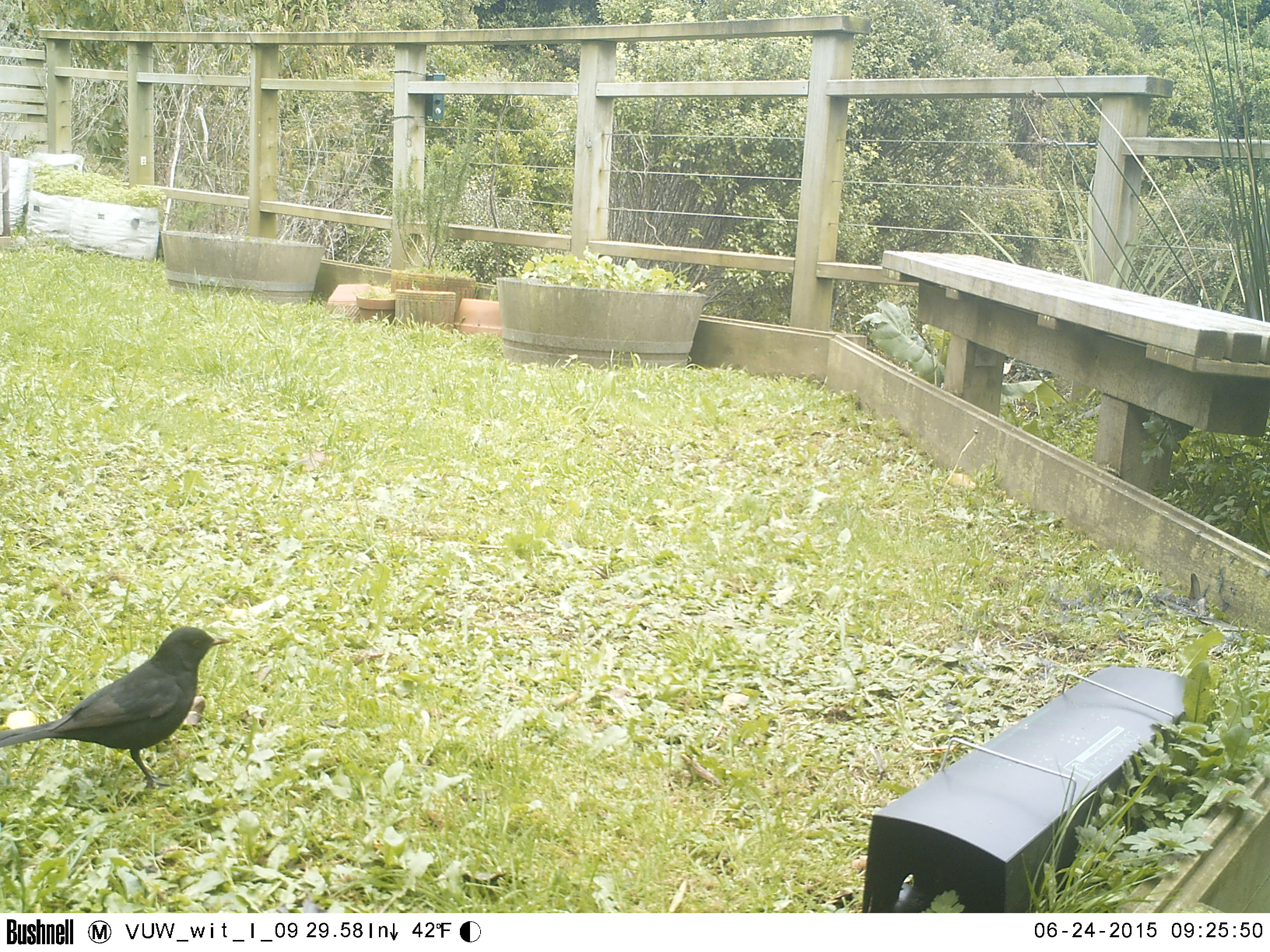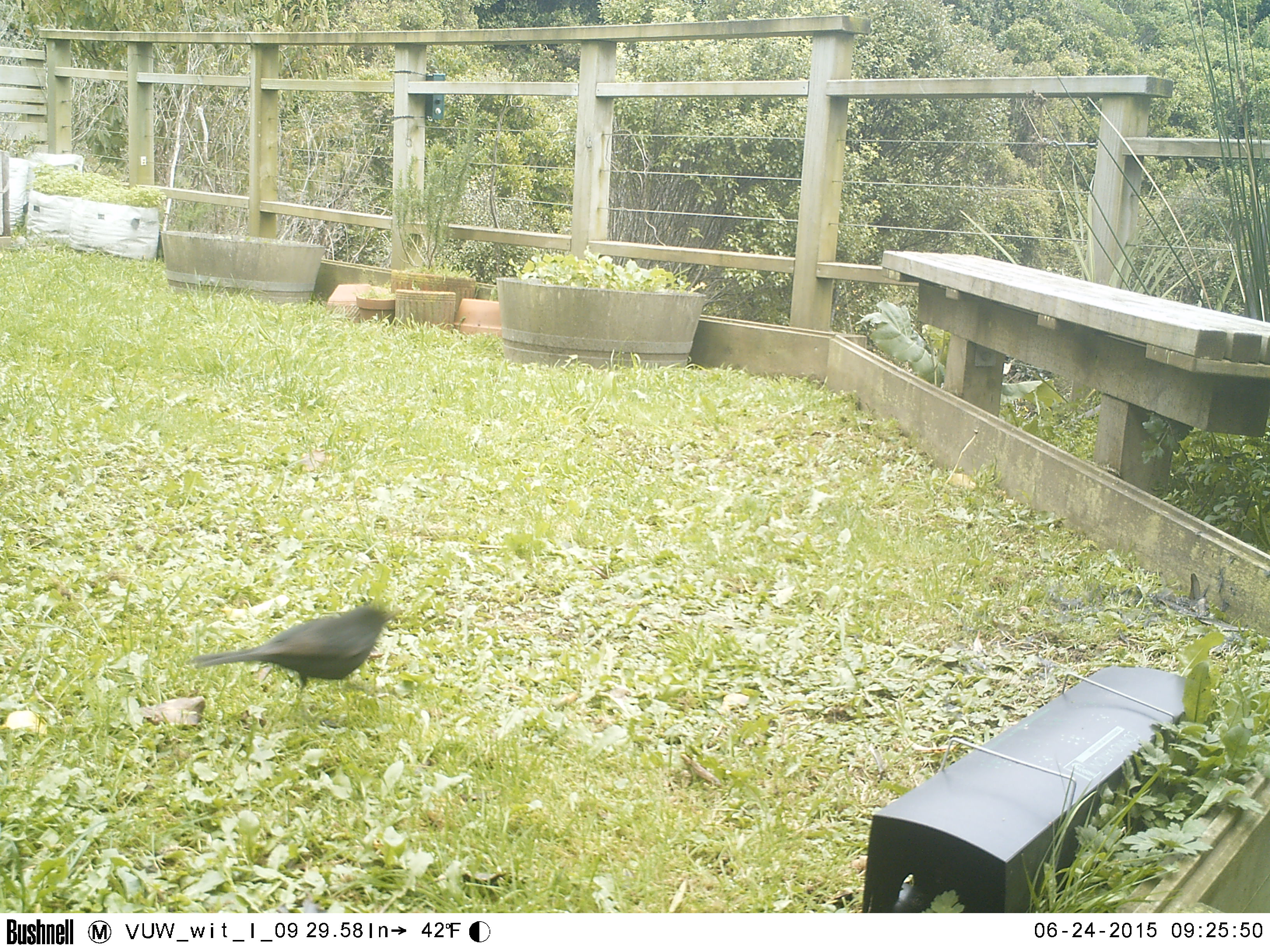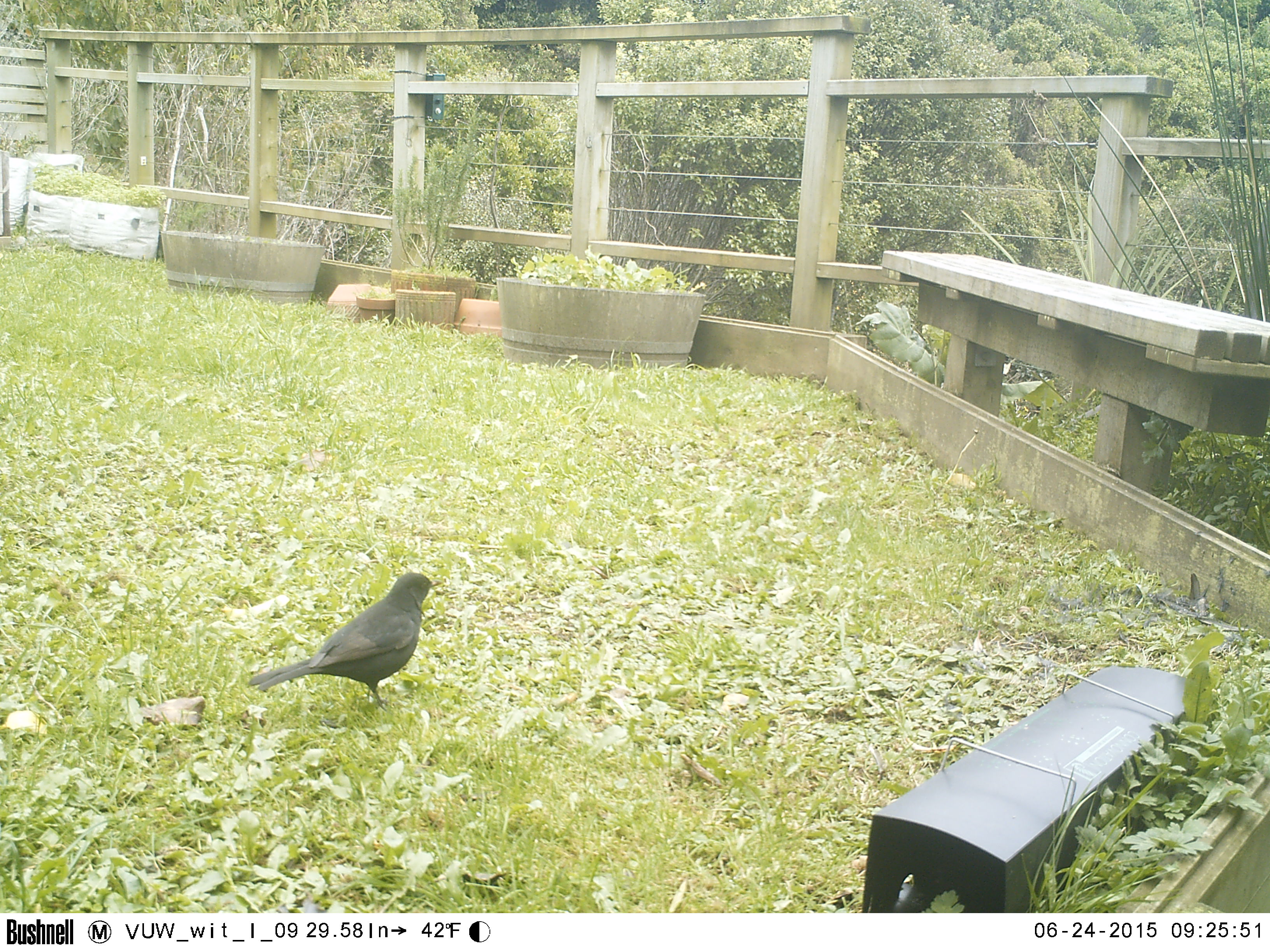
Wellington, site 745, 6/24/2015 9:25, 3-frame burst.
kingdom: Animalia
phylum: Chordata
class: Aves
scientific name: Aves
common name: bird